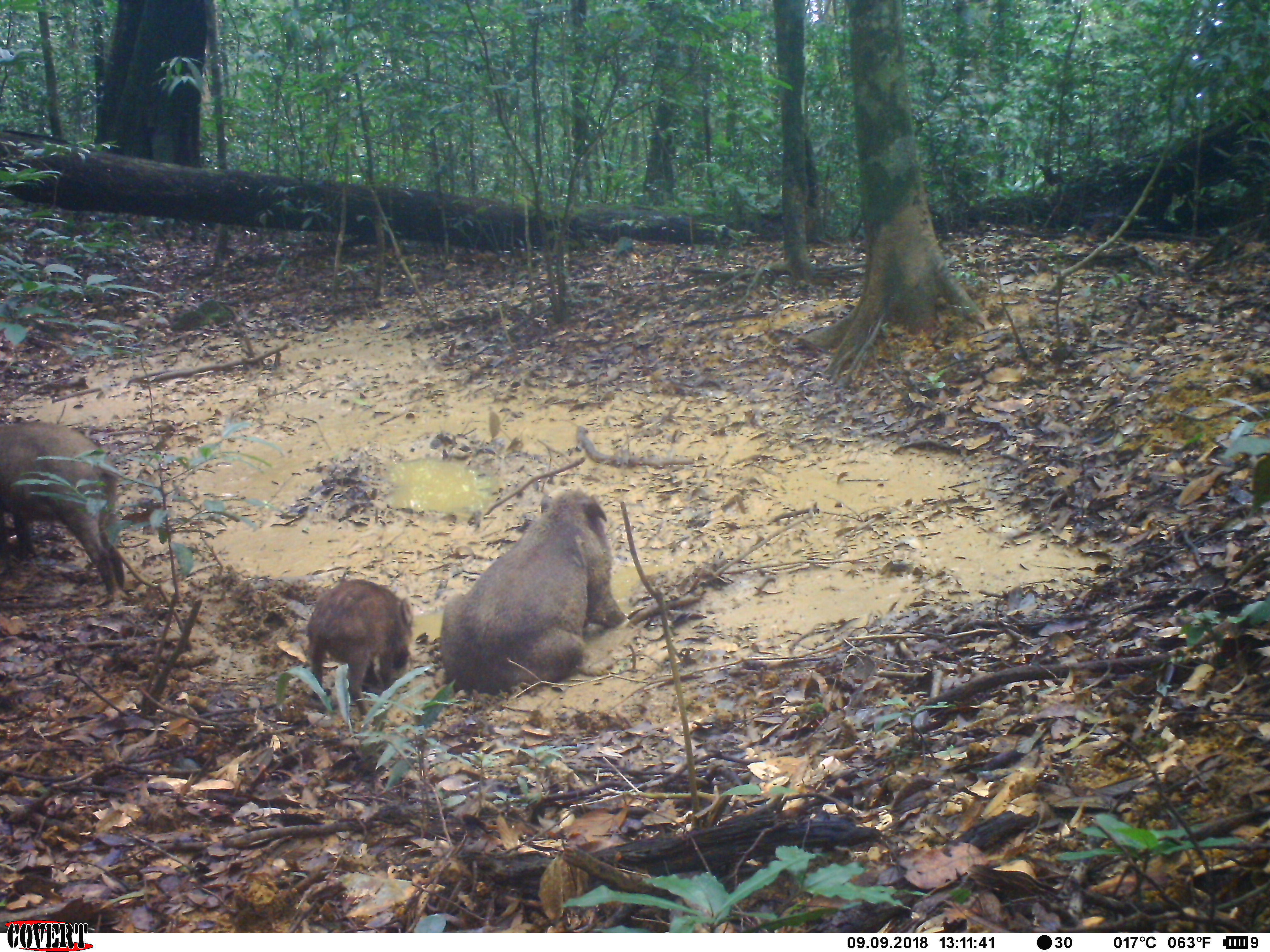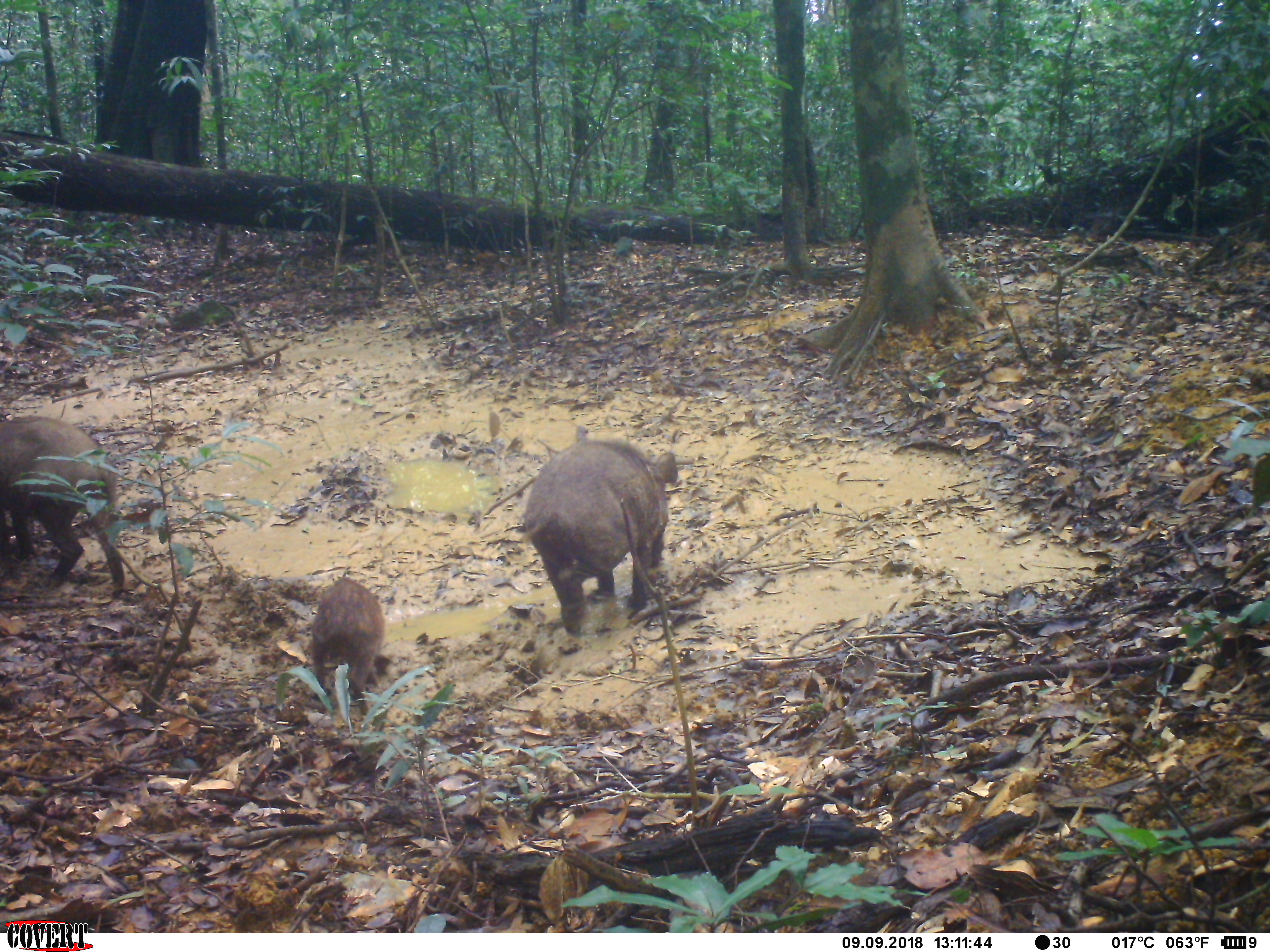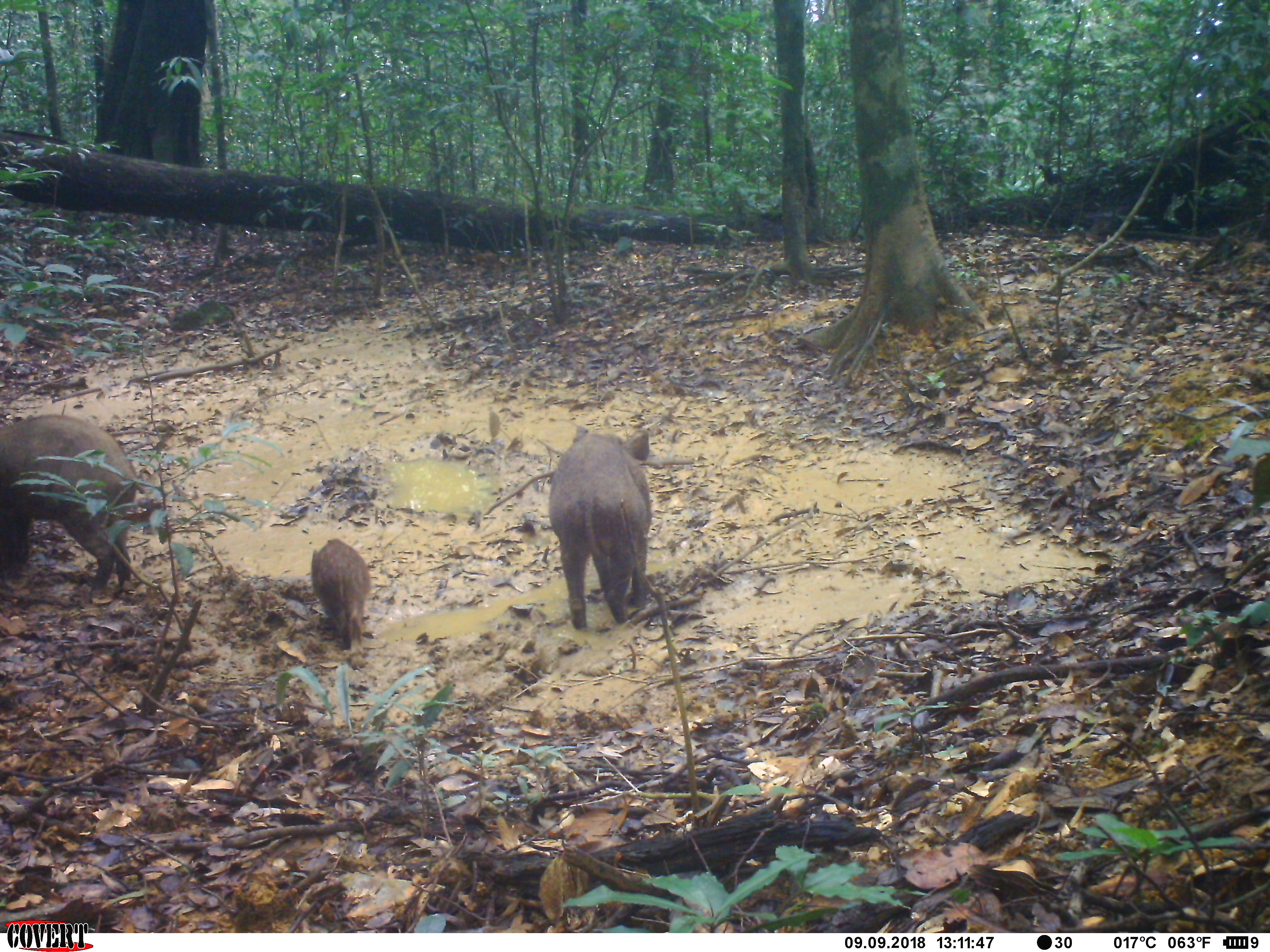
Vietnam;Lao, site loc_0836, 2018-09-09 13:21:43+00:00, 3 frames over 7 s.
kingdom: Animalia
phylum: Chordata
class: Mammalia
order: Artiodactyla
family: Suidae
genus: Sus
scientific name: Sus scrofa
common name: eurasian wild pig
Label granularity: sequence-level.